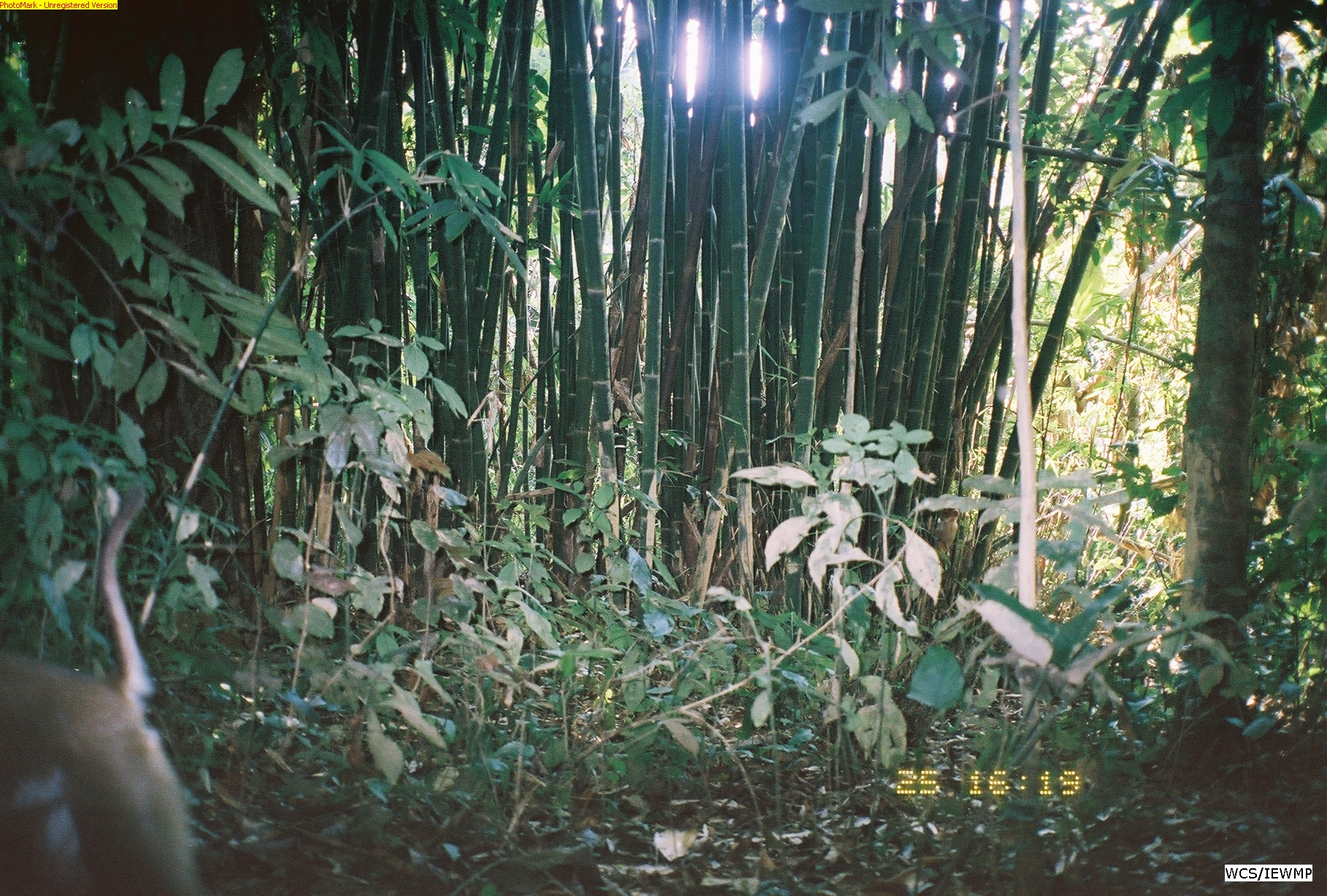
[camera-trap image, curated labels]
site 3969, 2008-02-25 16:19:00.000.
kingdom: Animalia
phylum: Chordata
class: Mammalia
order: Primates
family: Cercopithecidae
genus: Macaca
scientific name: Macaca nemestrina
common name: southern pig-tailed macaque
Macaca nemestrina (southern pig-tailed macaque), count 2.